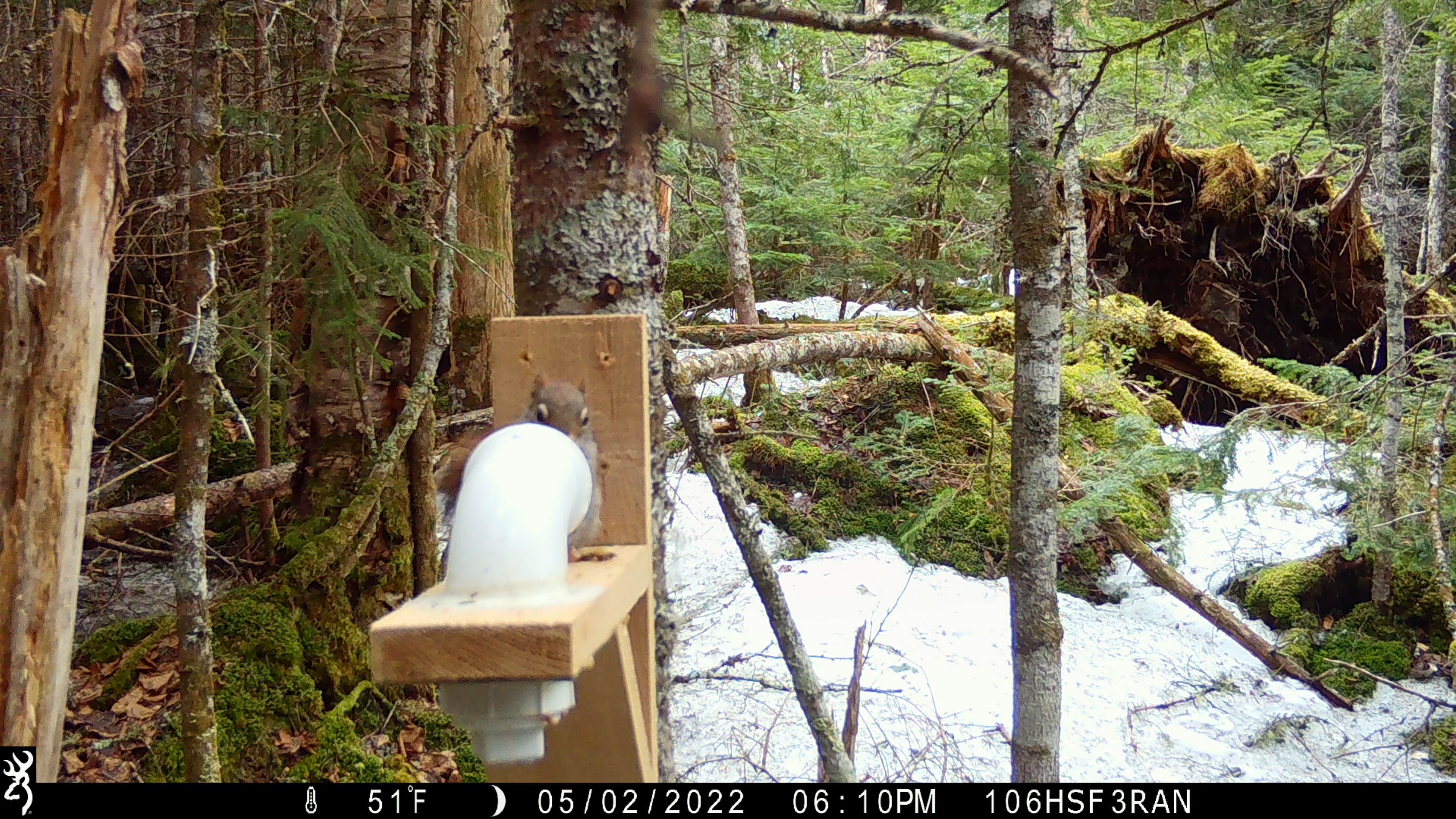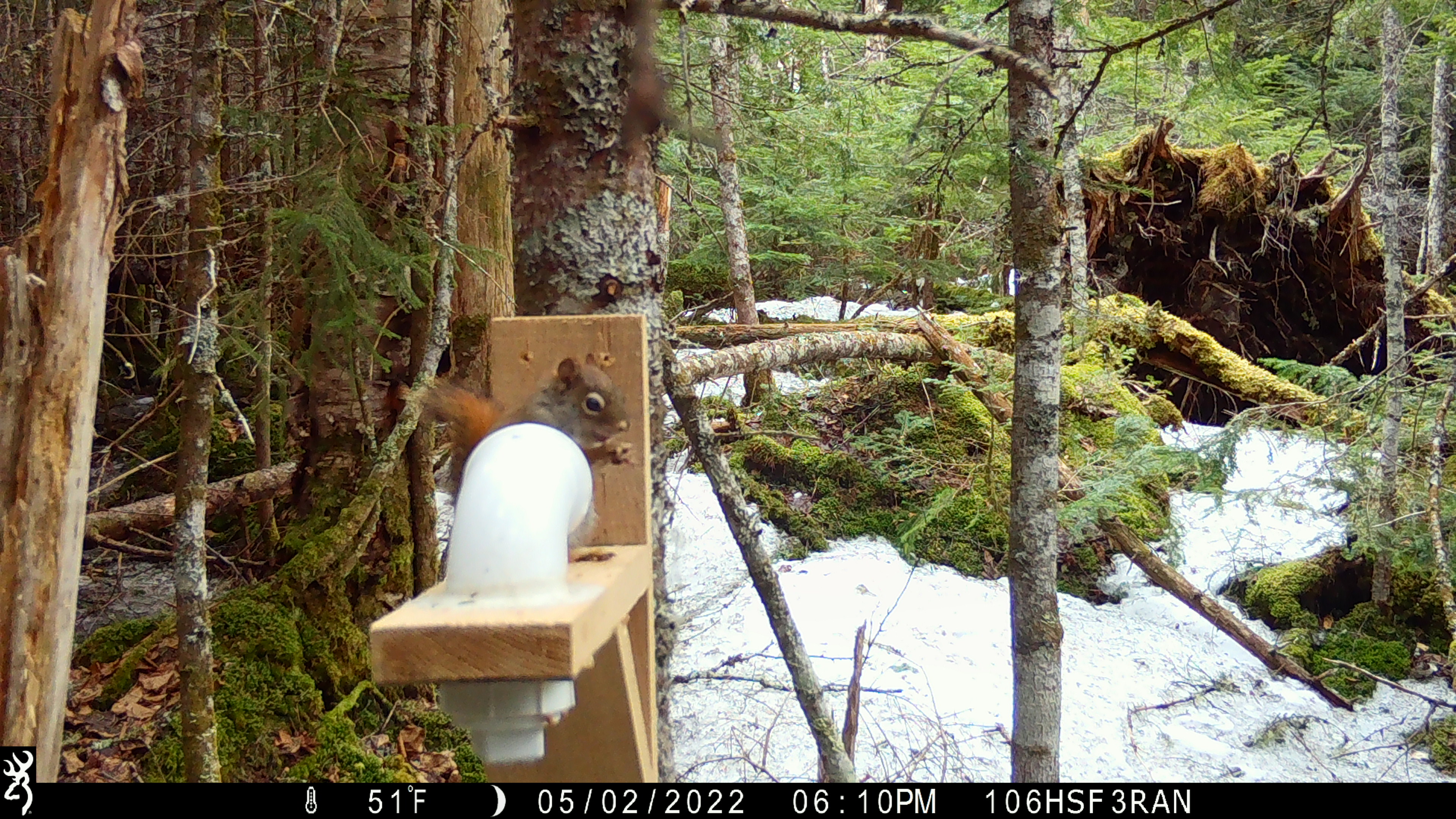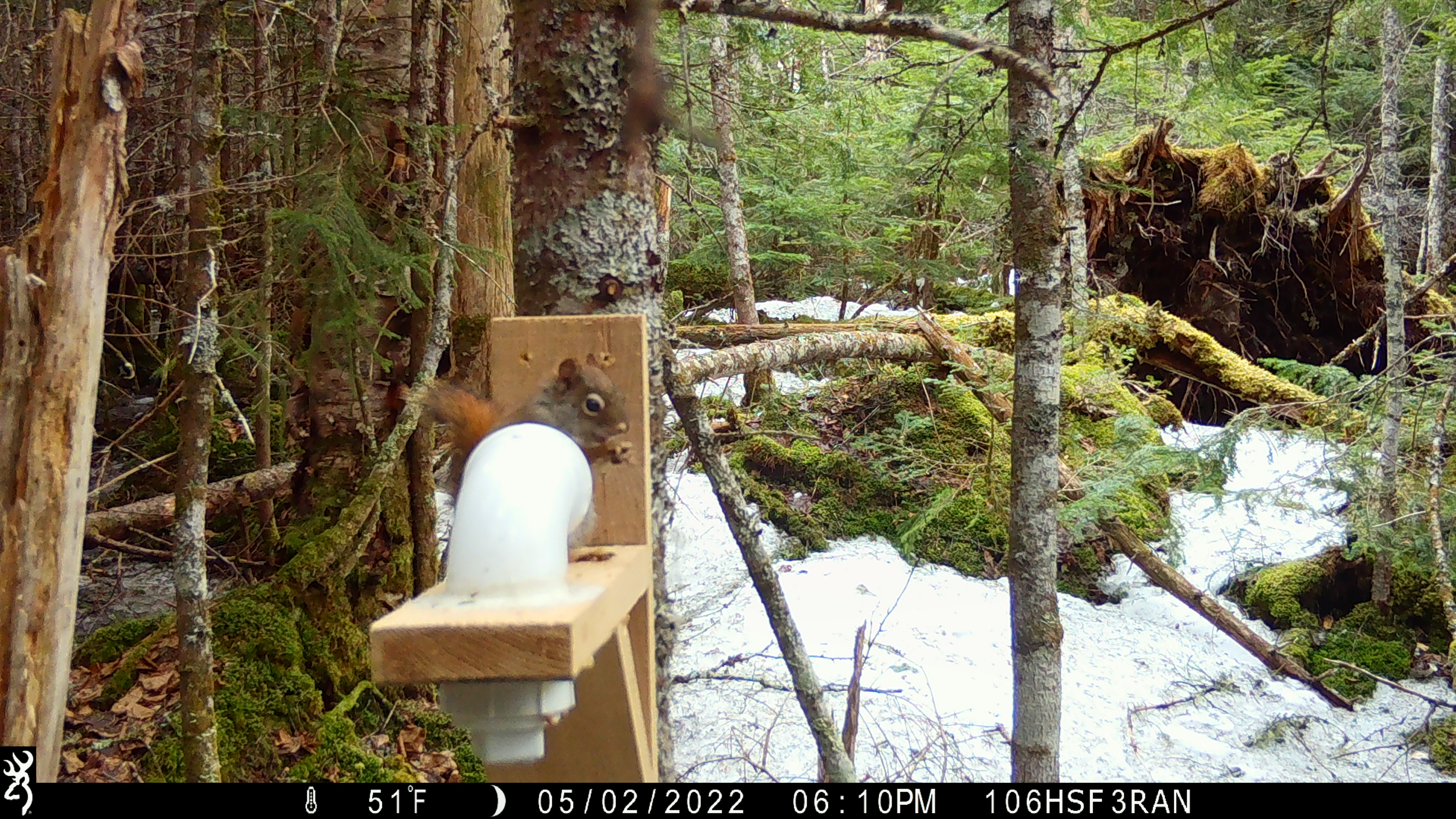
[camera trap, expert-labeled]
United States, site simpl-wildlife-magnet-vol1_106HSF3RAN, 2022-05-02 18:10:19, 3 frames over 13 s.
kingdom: Animalia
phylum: Chordata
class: Mammalia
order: Rodentia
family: Sciuridae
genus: Tamiasciurus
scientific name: Tamiasciurus hudsonicus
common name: red squirrel